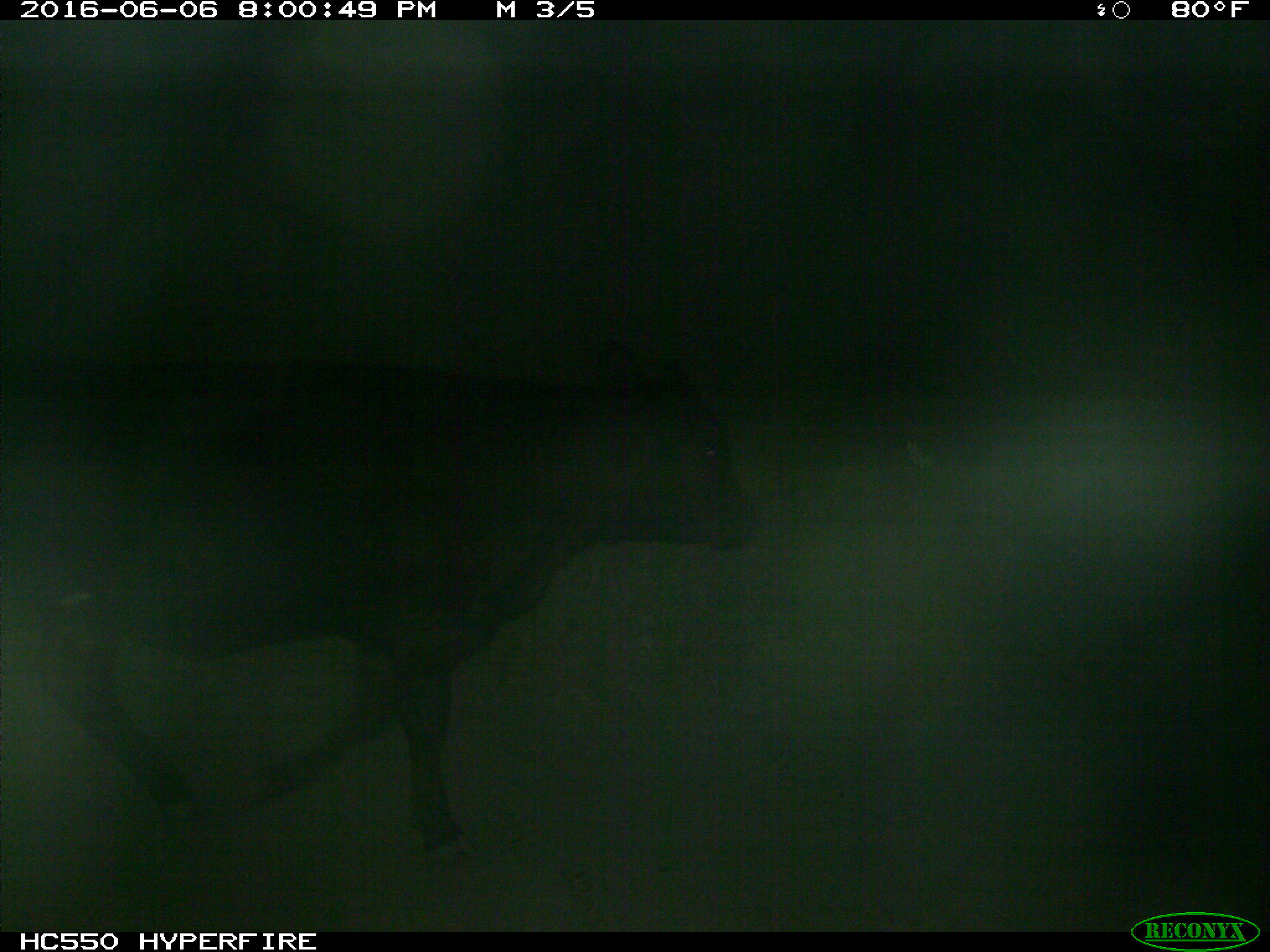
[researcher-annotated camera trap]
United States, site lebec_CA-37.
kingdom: Animalia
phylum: Chordata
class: Mammalia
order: Artiodactyla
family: Bovidae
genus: Bos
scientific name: Bos taurus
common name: domestic cow